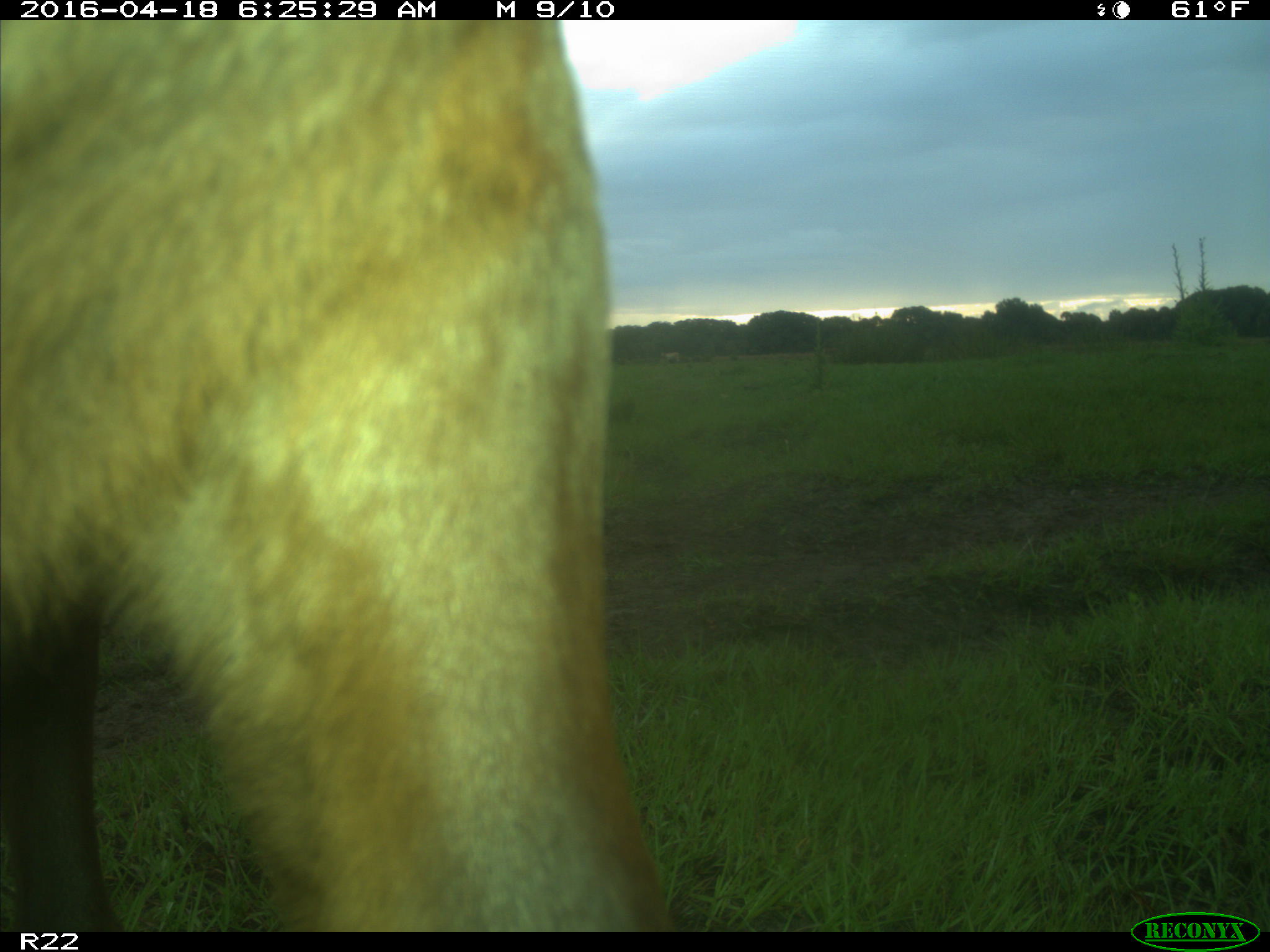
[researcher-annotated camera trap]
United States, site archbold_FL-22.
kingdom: Animalia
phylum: Chordata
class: Mammalia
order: Artiodactyla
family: Bovidae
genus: Bos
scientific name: Bos taurus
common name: domestic cow